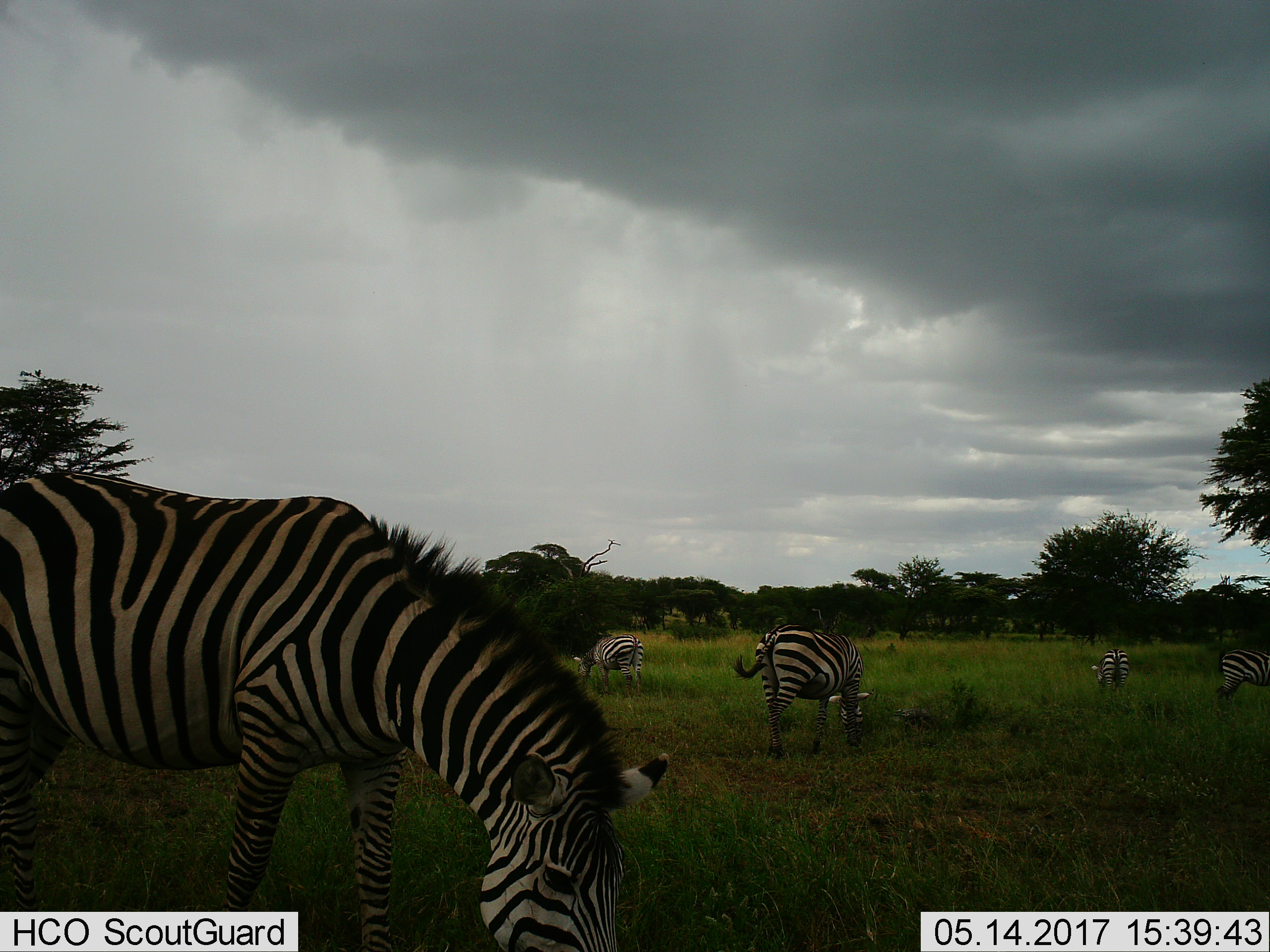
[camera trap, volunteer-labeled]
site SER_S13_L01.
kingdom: Animalia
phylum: Chordata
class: Mammalia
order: Perissodactyla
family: Equidae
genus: Equus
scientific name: Equus quagga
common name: plains zebra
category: zebraplains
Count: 5.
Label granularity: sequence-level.